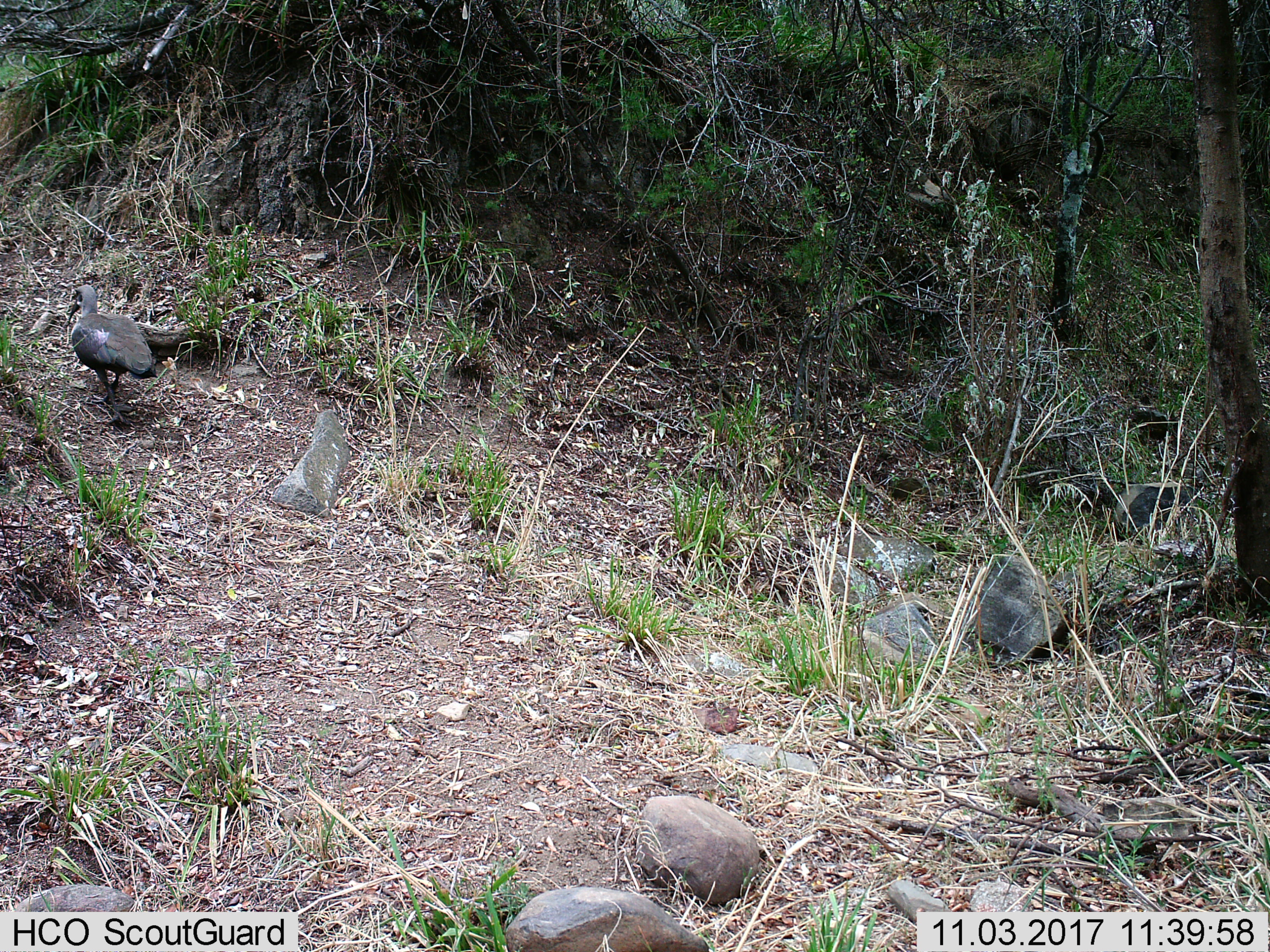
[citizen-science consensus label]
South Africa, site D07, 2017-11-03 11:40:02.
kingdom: Animalia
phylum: Chordata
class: Aves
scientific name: Aves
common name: bird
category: birdother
Birdother (bird) (Aves), count 1. Behavior (volunteer vote fractions): standing 0%, resting 0%, moving 100%, interacting 0%. Young present (vote fraction): 0%. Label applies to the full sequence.